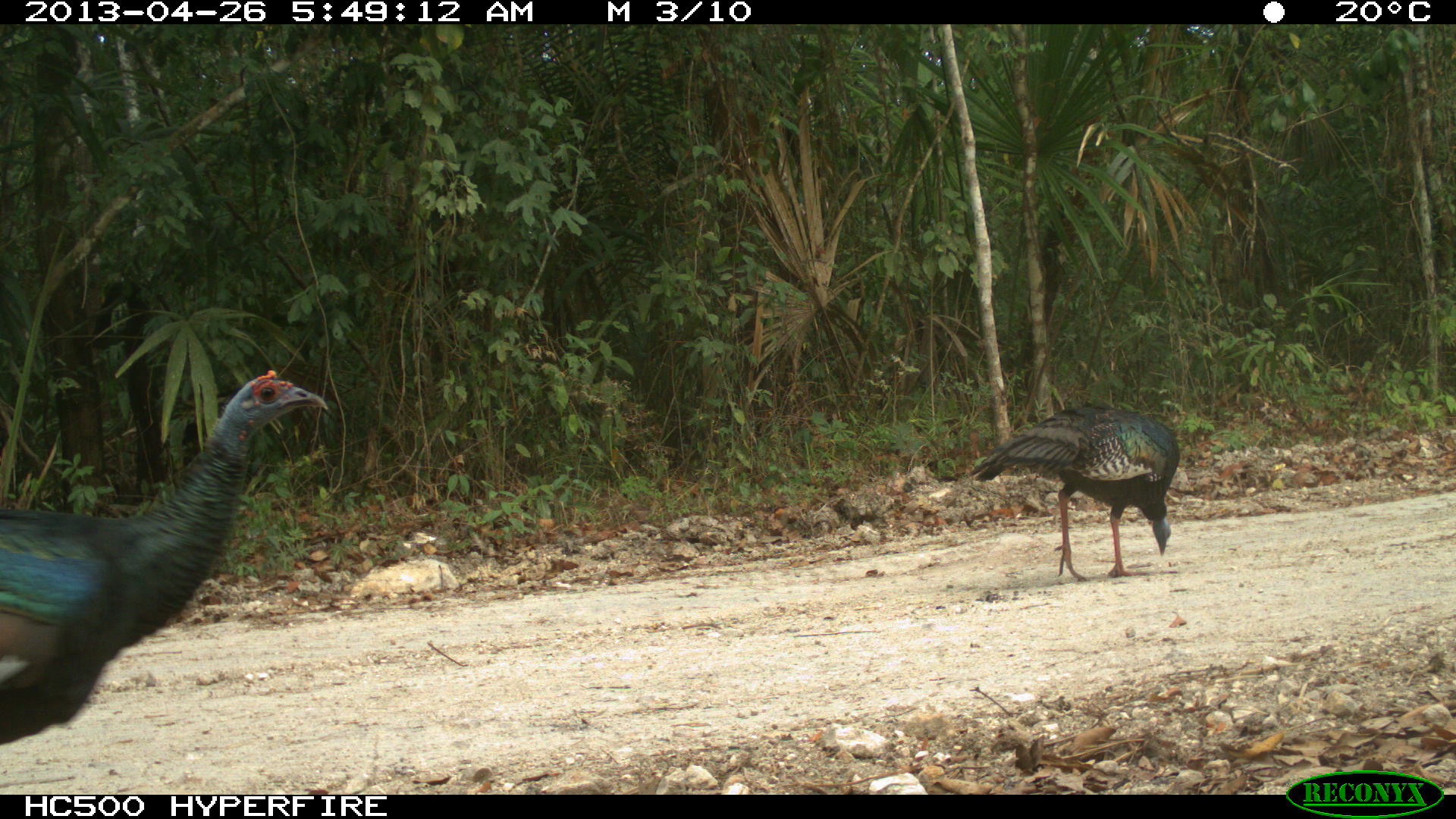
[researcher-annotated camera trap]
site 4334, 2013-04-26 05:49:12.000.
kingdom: Animalia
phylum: Chordata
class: Aves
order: Galliformes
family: Phasianidae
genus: Meleagris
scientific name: Meleagris ocellata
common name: ocellated turkey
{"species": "Meleagris ocellata (ocellated turkey)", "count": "3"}